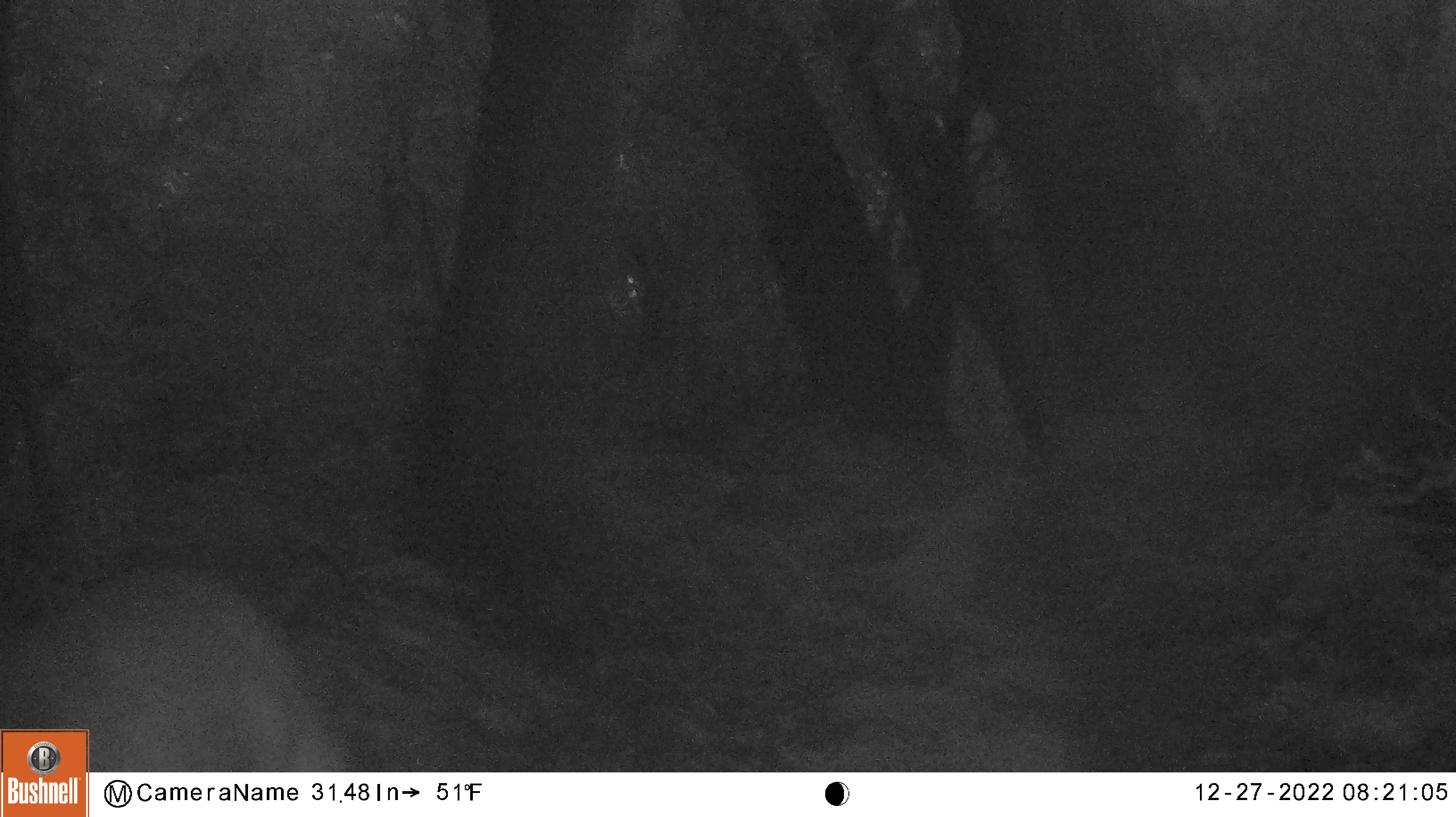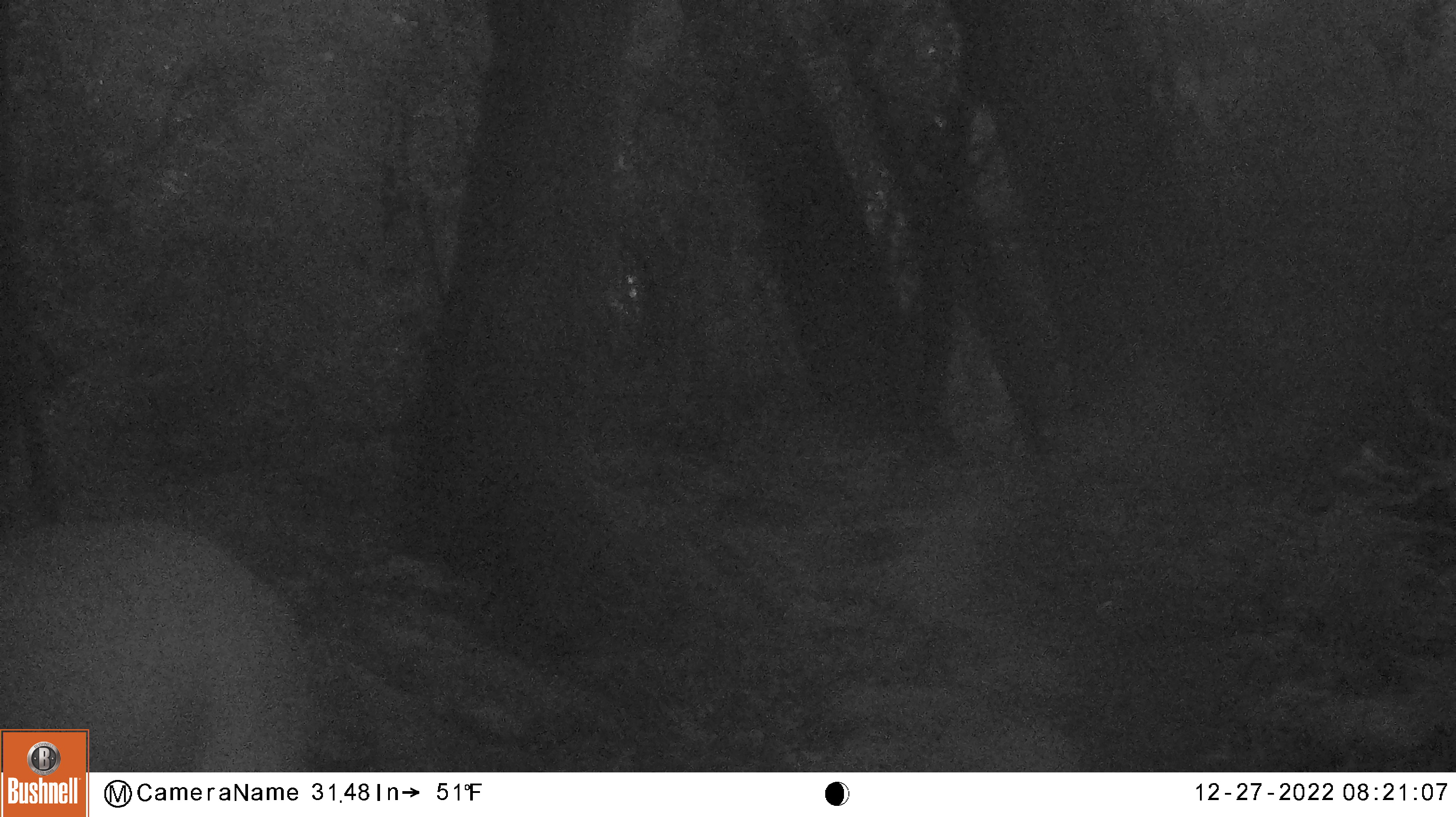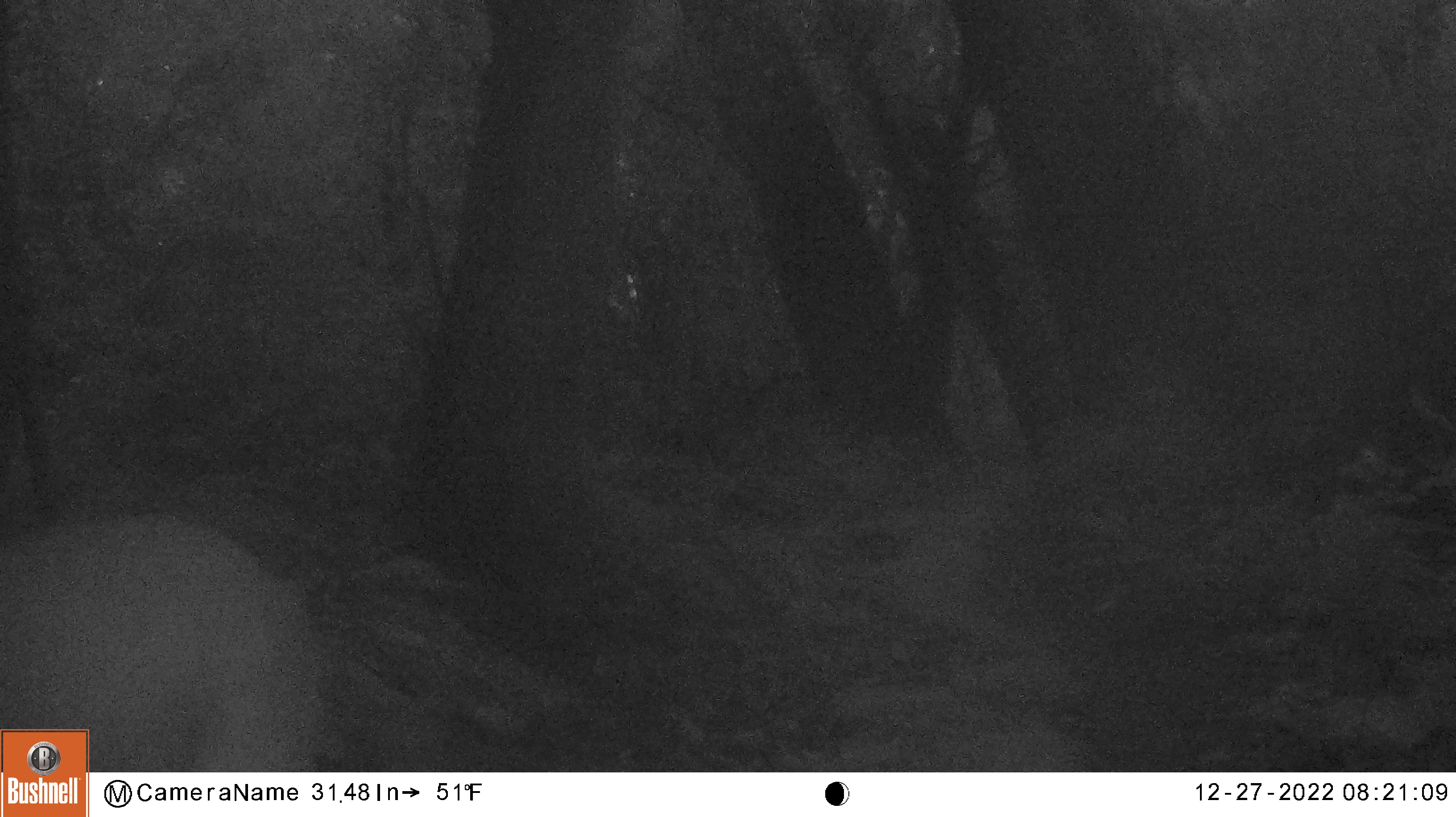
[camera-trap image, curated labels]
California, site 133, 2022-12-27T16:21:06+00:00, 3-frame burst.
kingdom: Animalia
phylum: Chordata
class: Mammalia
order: Artiodactyla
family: Cervidae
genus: Odocoileus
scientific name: Odocoileus hemionus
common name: mule deer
Mule deer (Odocoileus hemionus).